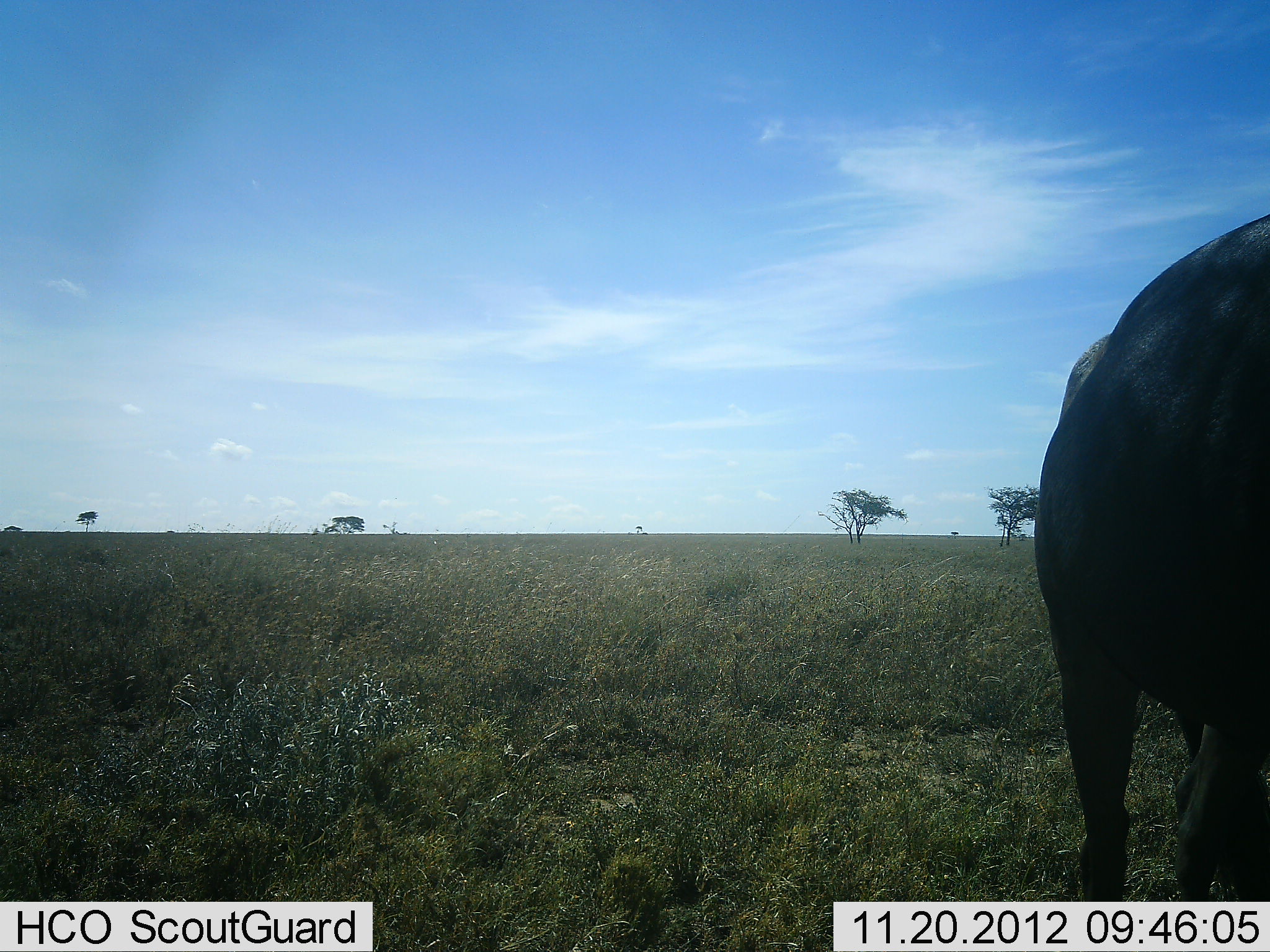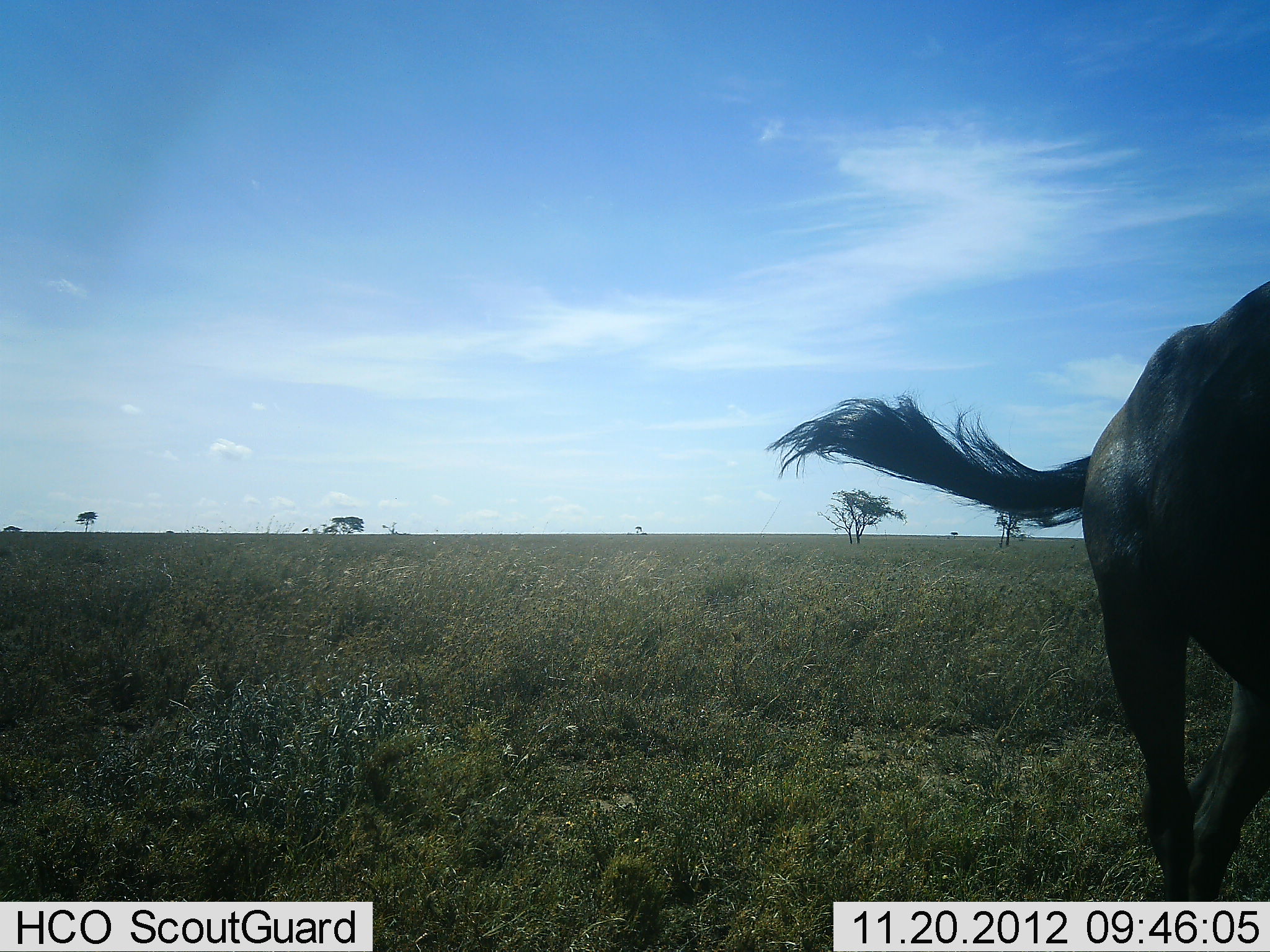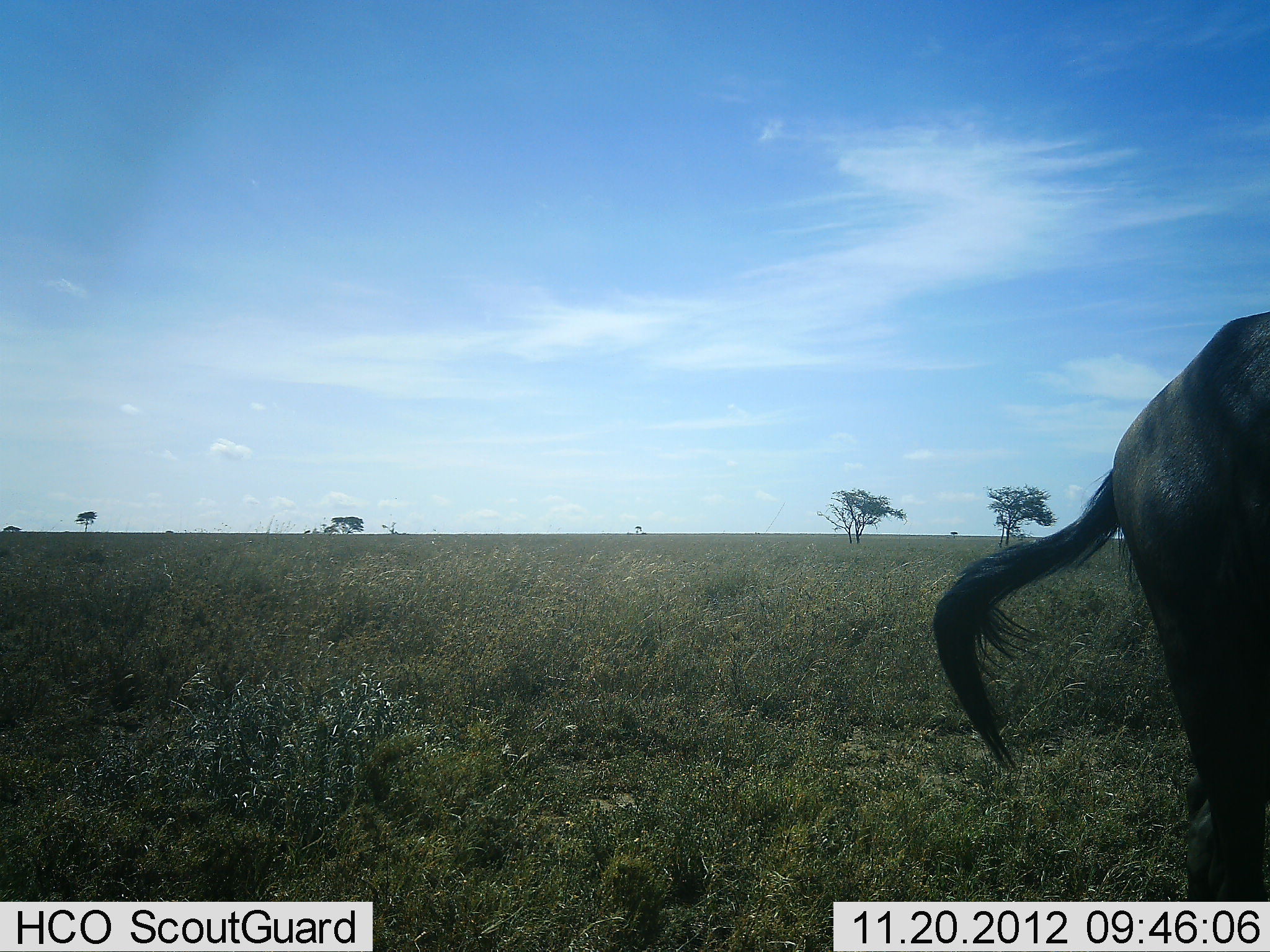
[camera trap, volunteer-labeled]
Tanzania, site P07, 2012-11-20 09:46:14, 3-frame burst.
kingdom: Animalia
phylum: Chordata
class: Mammalia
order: Artiodactyla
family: Bovidae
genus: Connochaetes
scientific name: Connochaetes taurinus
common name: blue wildebeest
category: wildebeest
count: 1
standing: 60%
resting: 0%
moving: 40%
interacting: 0%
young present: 0%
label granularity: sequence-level